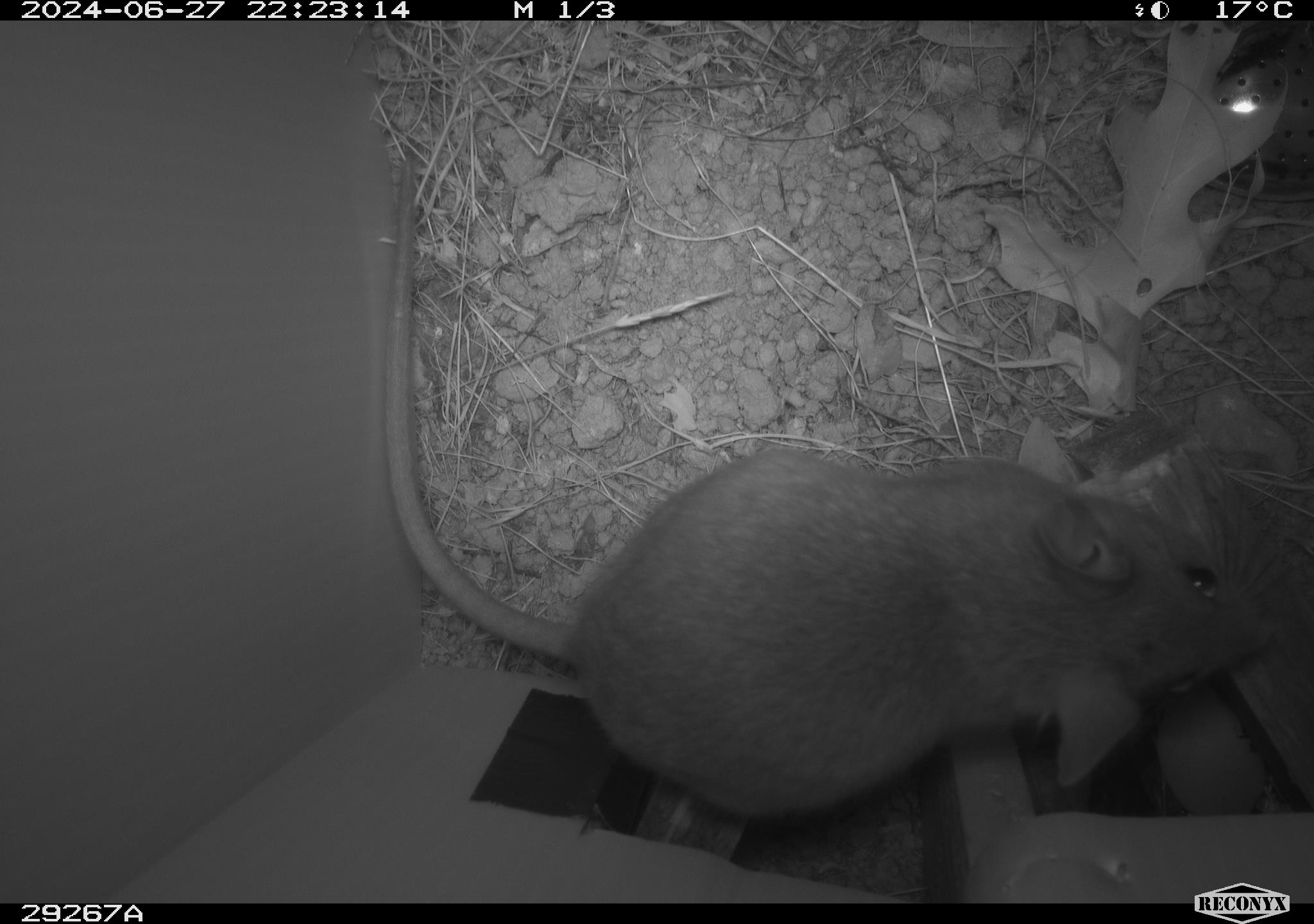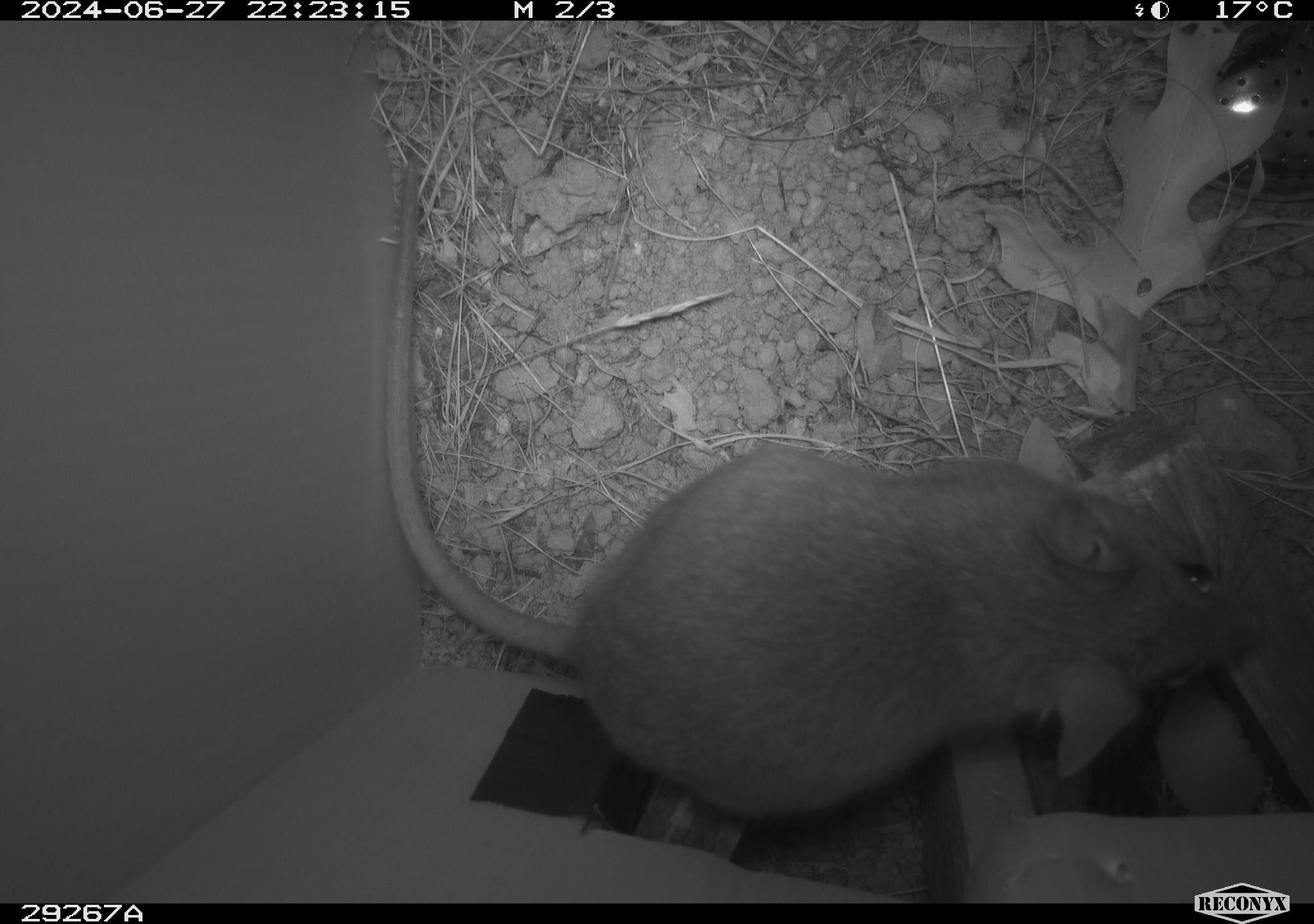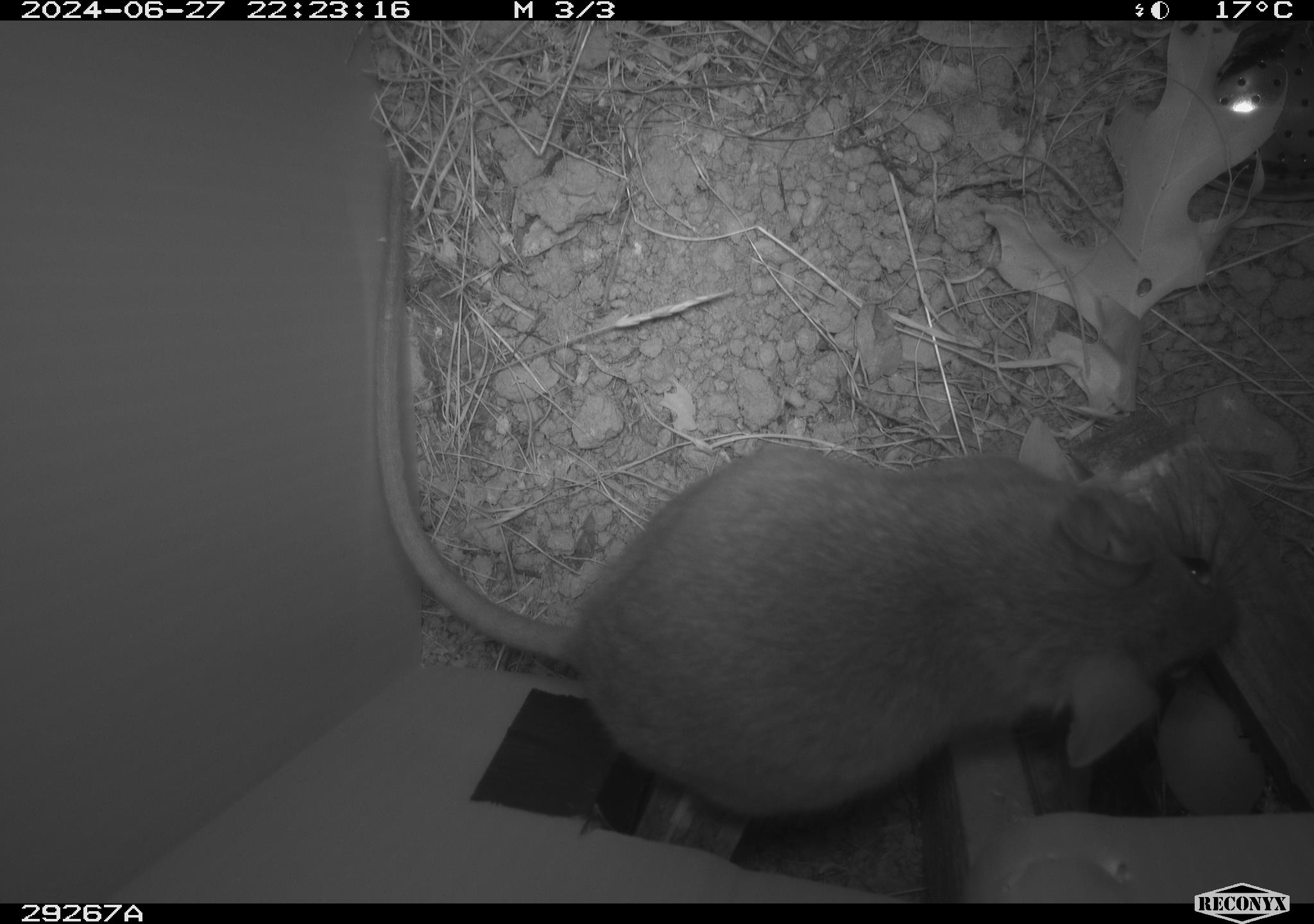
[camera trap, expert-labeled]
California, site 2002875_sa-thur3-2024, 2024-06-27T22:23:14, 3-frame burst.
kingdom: Animalia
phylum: Chordata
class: Mammalia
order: Rodentia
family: Cricetidae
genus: Neotoma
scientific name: Neotoma fuscipes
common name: dusky-footed woodrat